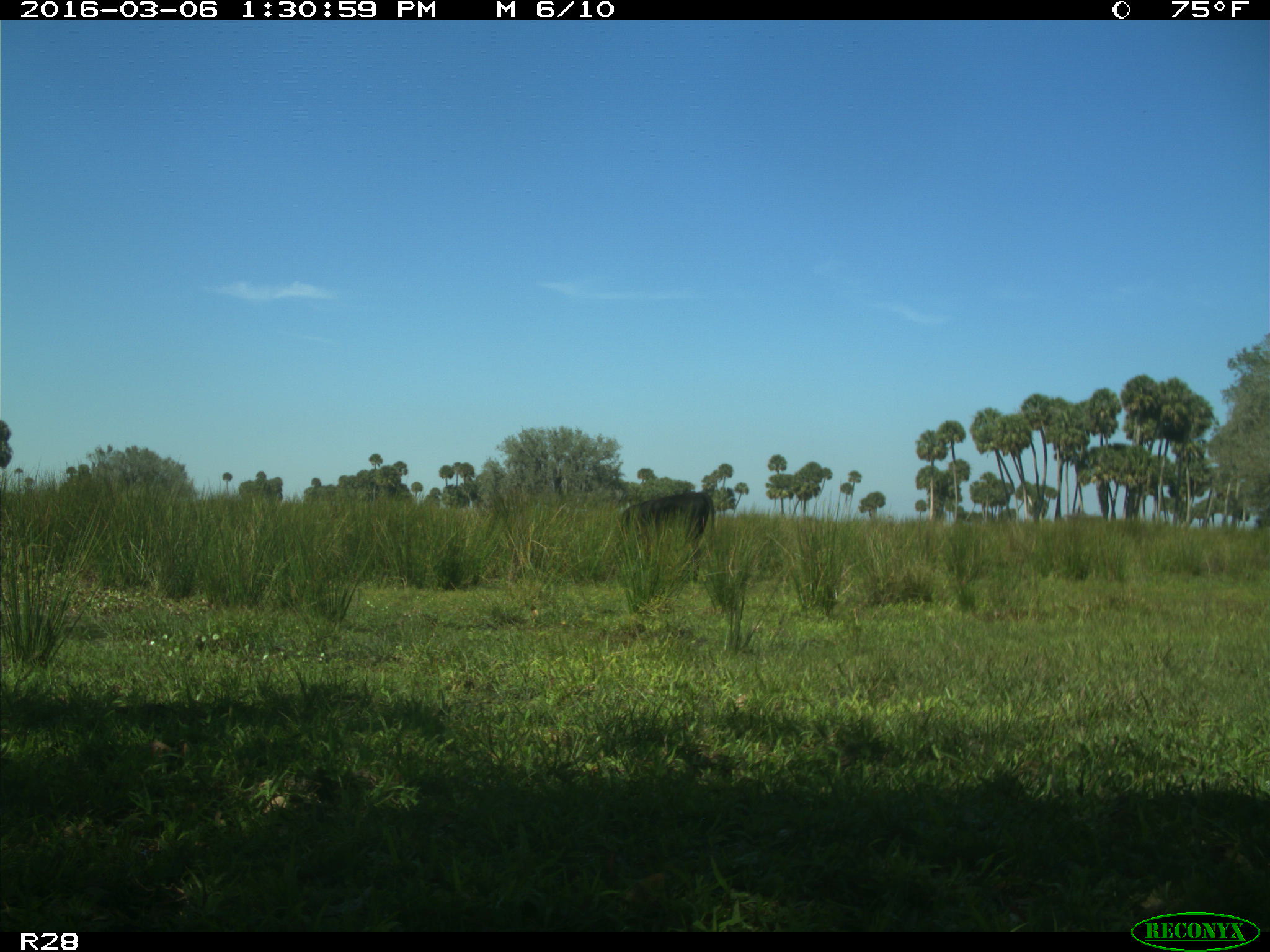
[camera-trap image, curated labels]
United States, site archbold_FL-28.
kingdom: Animalia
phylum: Chordata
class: Mammalia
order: Artiodactyla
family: Bovidae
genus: Bos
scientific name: Bos taurus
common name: domestic cow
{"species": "Bos taurus (domestic cow)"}